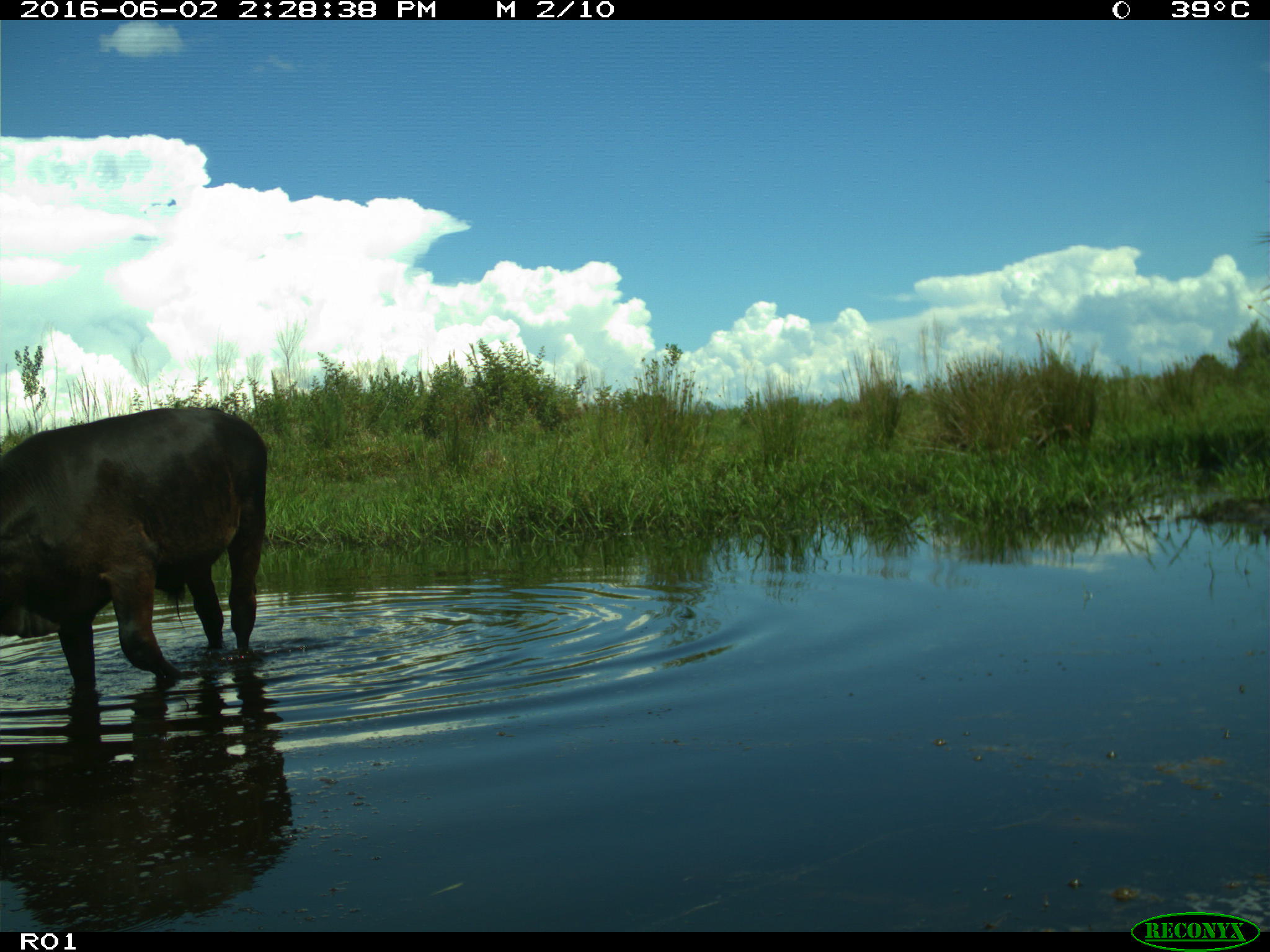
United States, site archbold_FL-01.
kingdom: Animalia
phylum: Chordata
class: Mammalia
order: Artiodactyla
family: Bovidae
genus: Bos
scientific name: Bos taurus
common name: domestic cow